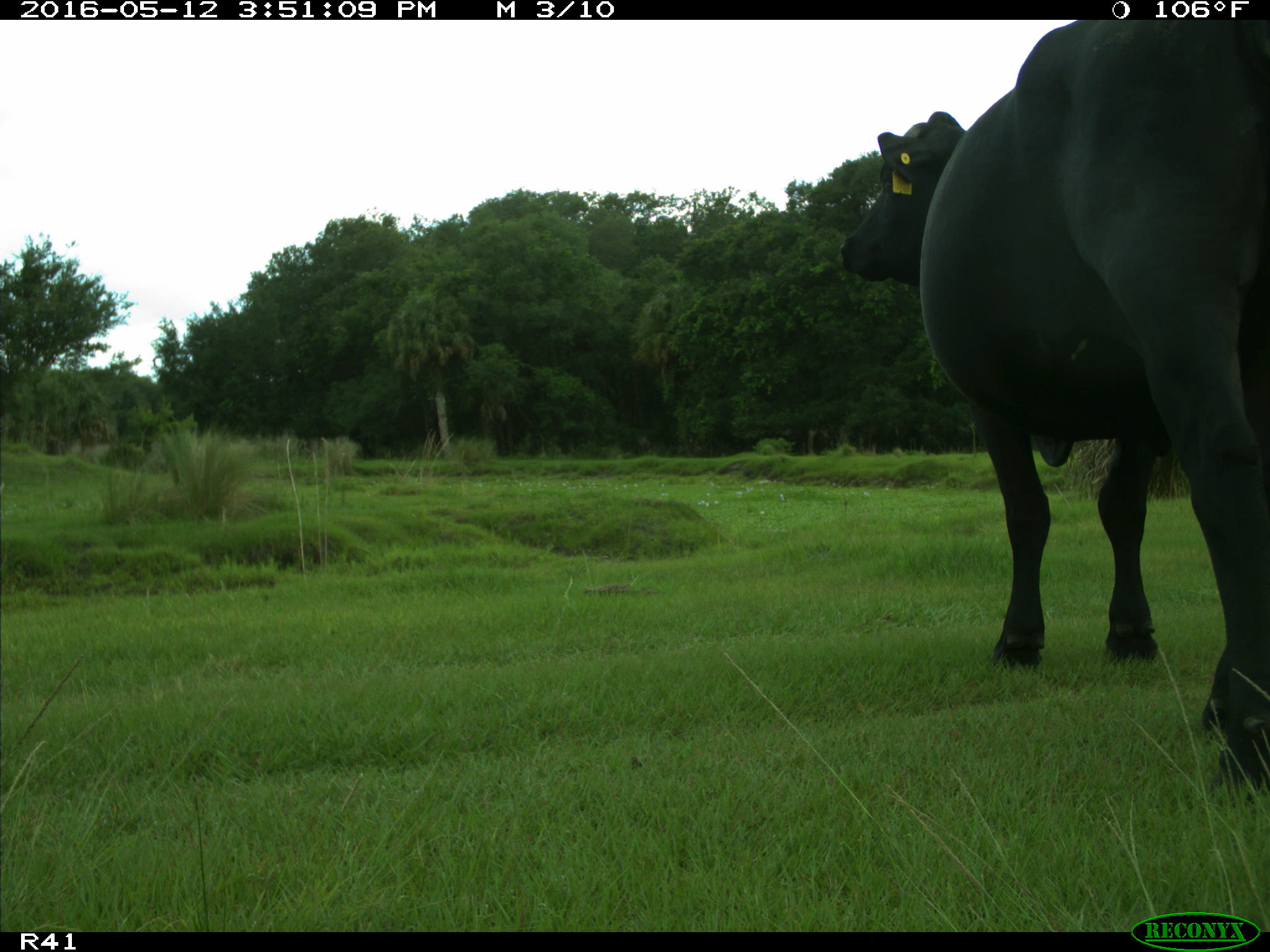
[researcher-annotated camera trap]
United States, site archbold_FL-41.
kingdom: Animalia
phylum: Chordata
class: Mammalia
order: Artiodactyla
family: Bovidae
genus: Bos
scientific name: Bos taurus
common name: domestic cow